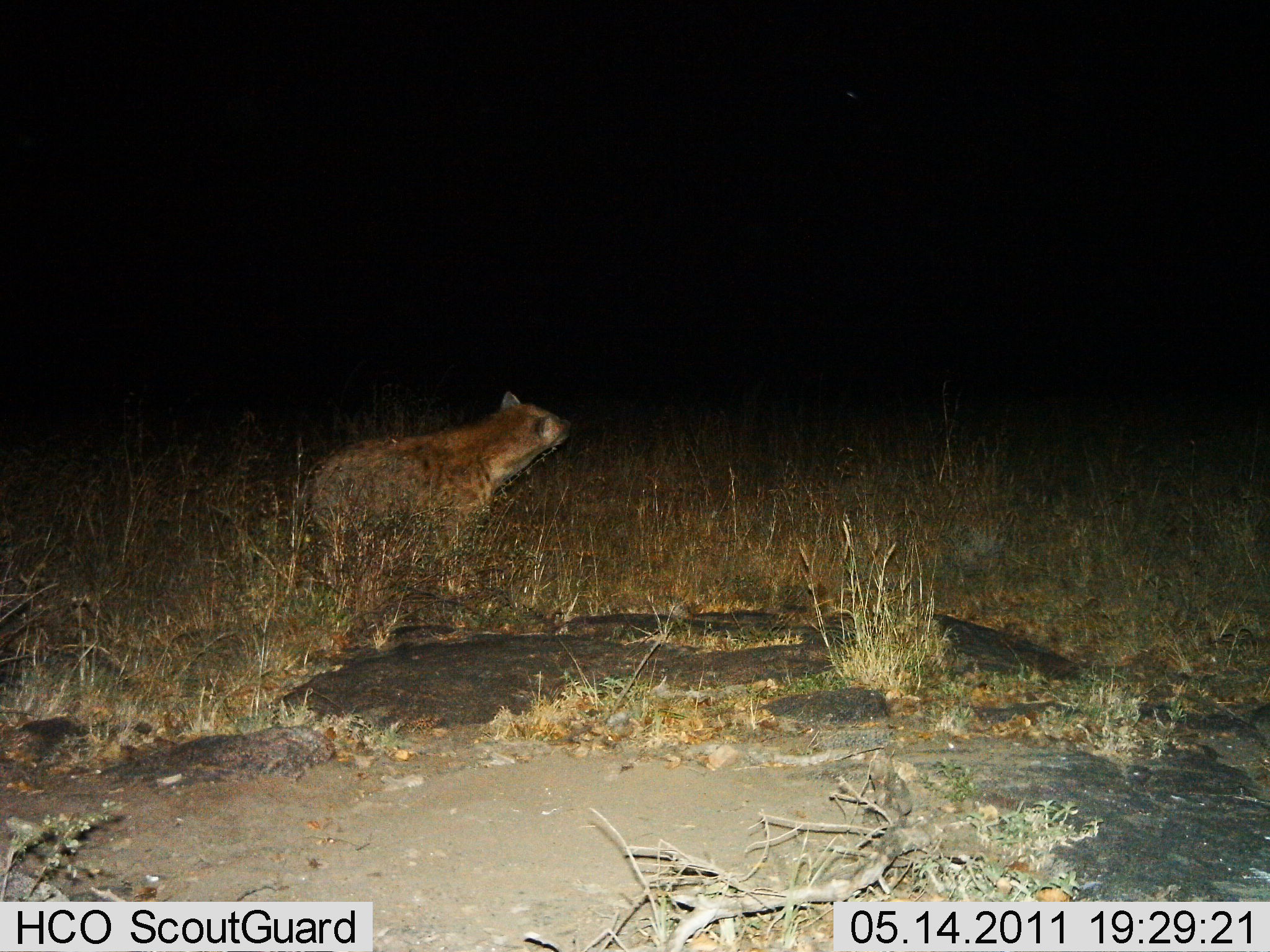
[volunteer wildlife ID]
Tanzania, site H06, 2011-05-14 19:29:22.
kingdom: Animalia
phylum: Chordata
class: Mammalia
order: Carnivora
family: Hyaenidae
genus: Crocuta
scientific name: Crocuta crocuta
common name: spotted hyena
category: hyenaspotted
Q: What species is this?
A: Hyenaspotted (spotted hyena) (Crocuta crocuta).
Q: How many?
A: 1.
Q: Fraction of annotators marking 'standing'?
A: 73%.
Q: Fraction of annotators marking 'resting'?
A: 9%.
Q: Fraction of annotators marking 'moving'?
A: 18%.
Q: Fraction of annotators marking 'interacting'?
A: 0%.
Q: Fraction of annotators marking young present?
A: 0%.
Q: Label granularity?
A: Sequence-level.